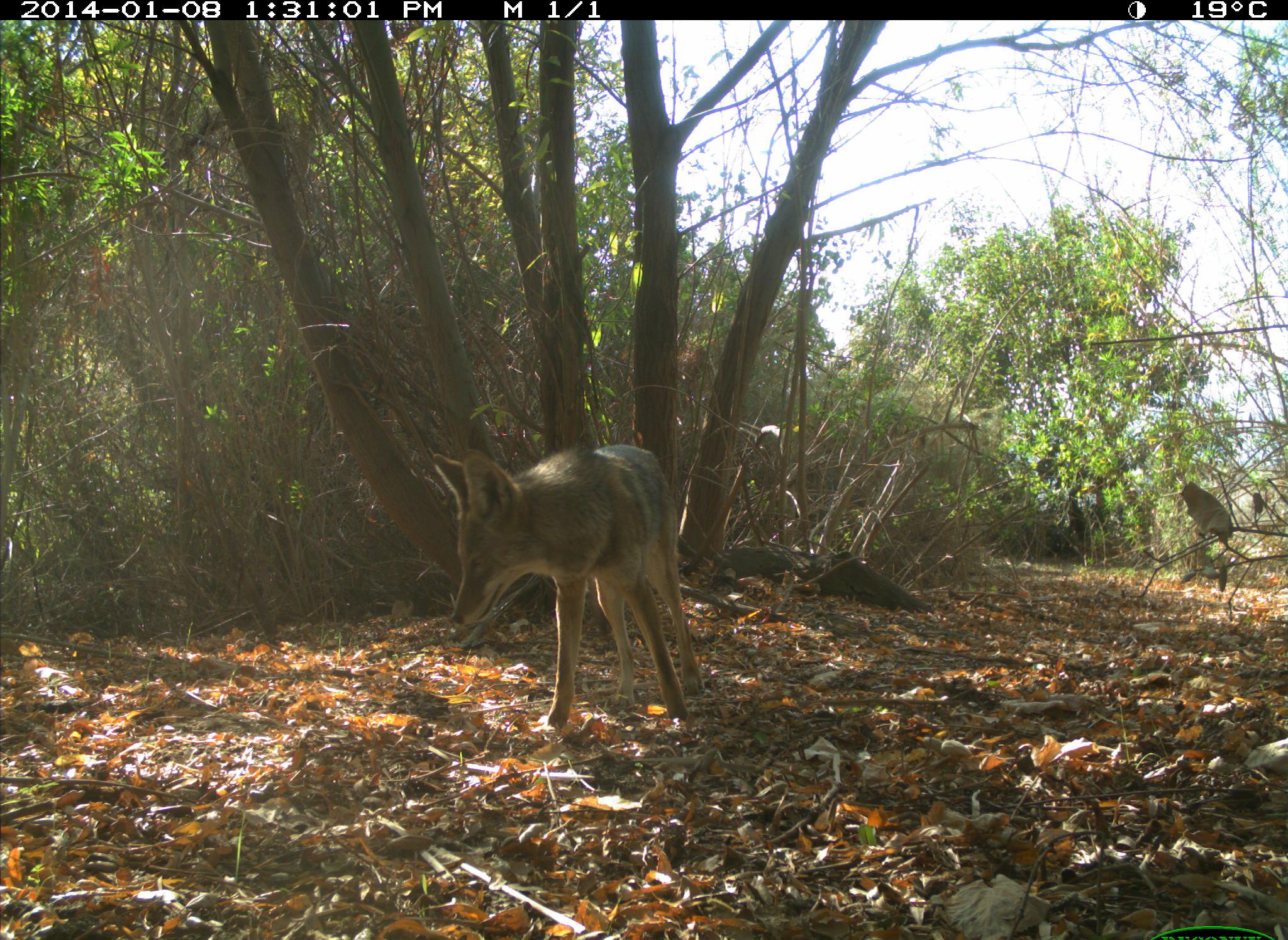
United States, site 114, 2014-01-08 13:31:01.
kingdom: Animalia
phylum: Chordata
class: Mammalia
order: Carnivora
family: Canidae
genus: Canis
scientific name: Canis latrans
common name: coyote